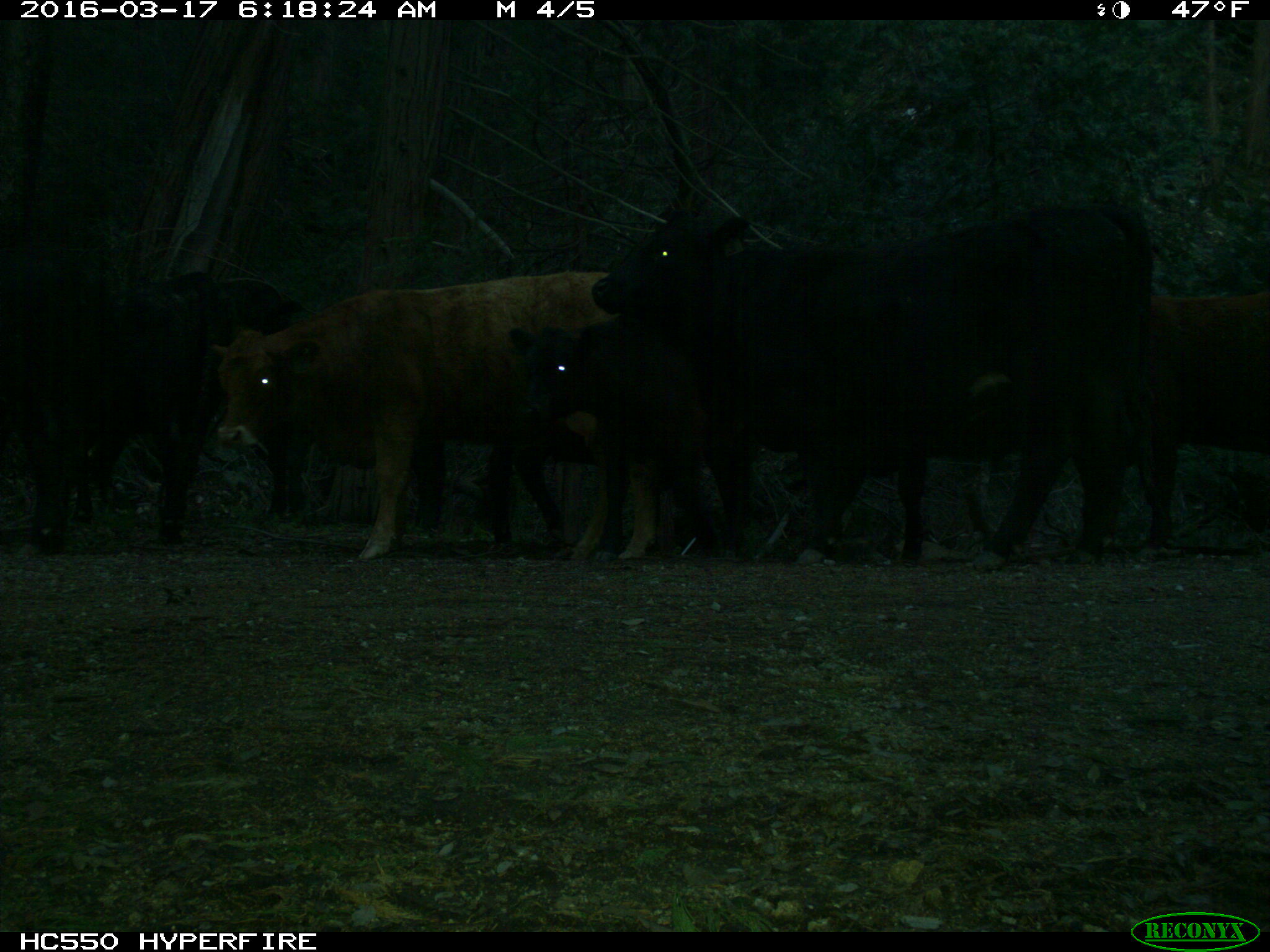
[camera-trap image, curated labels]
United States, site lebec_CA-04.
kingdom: Animalia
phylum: Chordata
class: Mammalia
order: Artiodactyla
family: Bovidae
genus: Bos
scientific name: Bos taurus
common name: domestic cow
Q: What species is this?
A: Bos taurus (domestic cow).